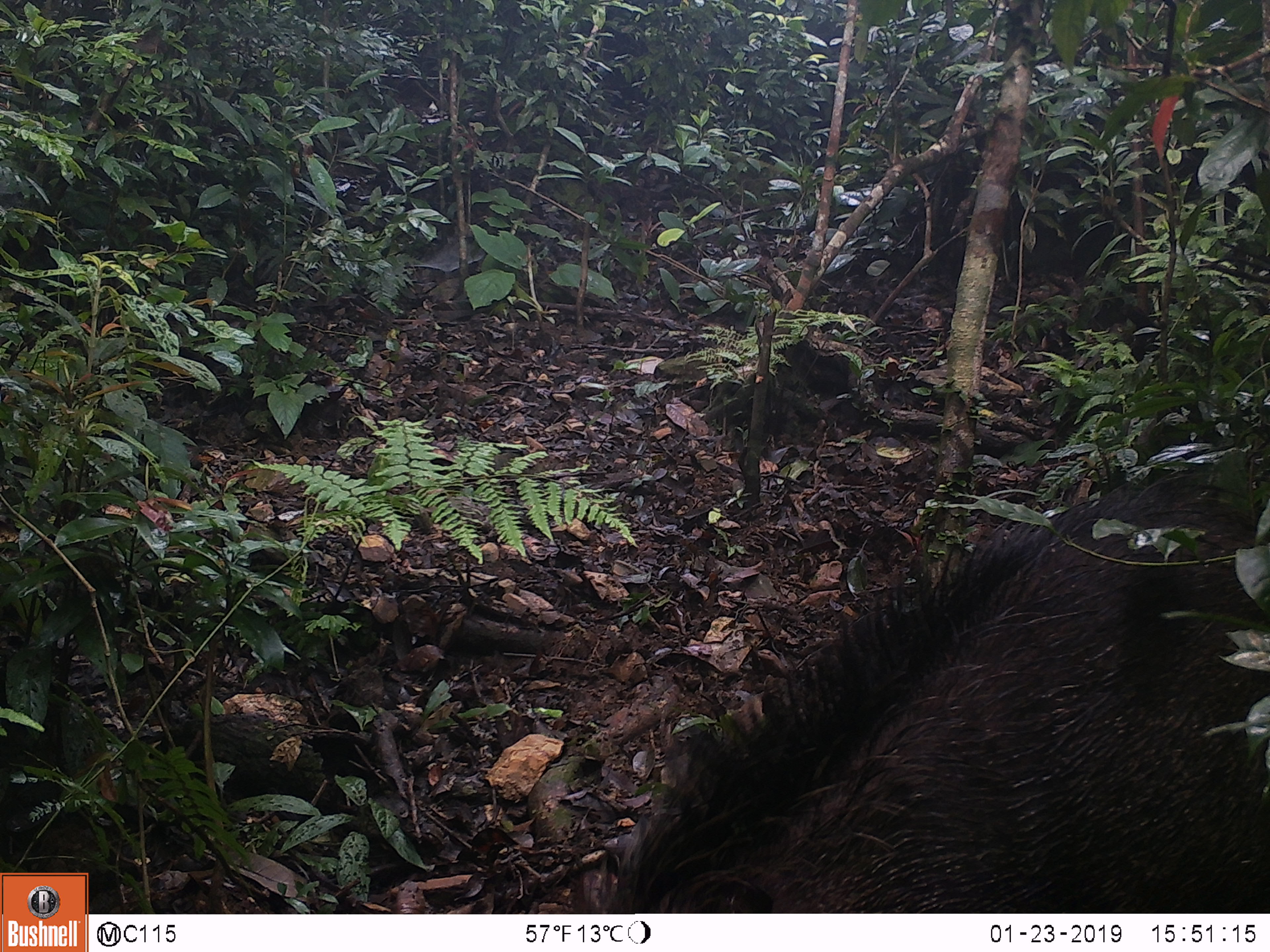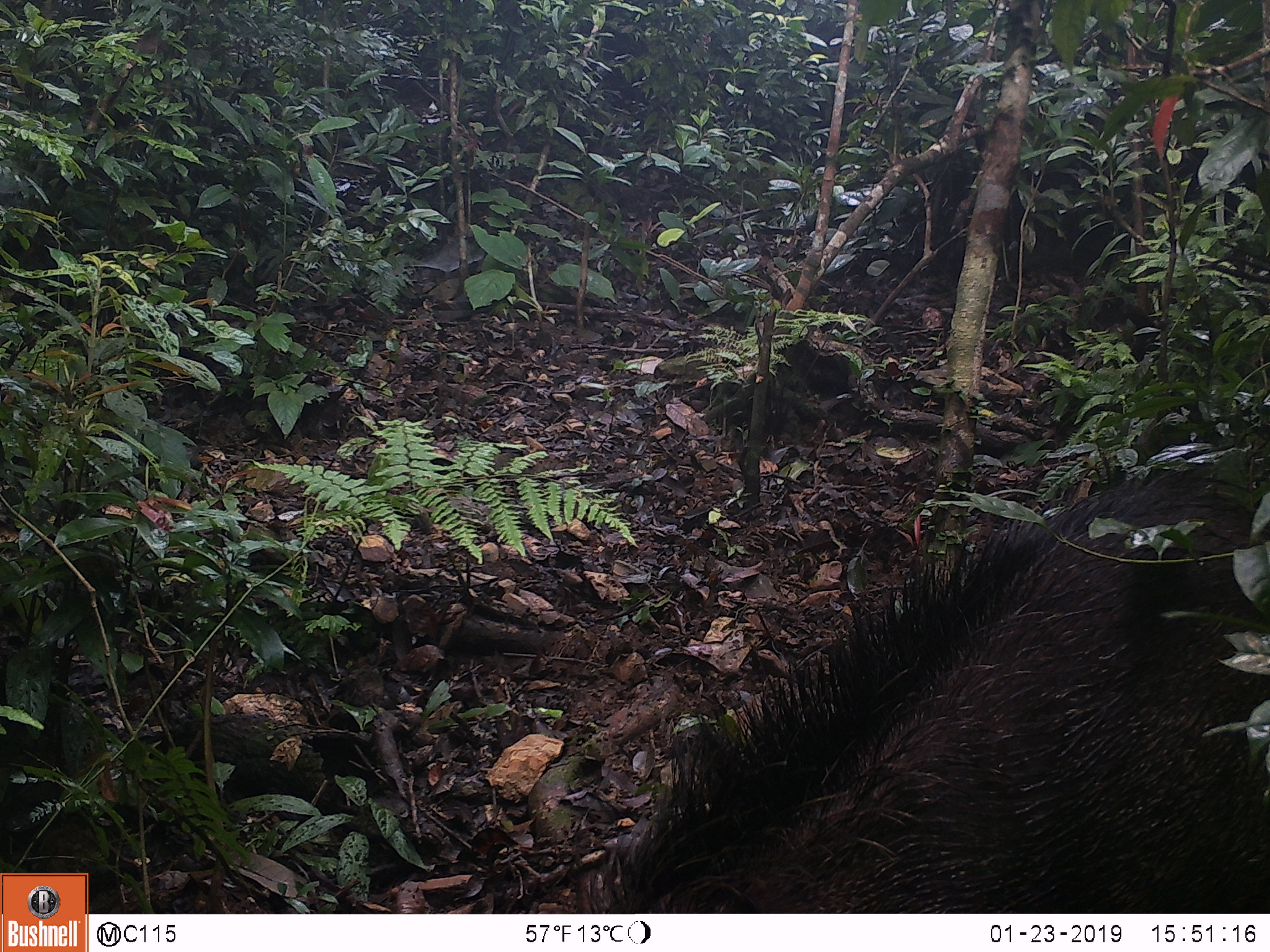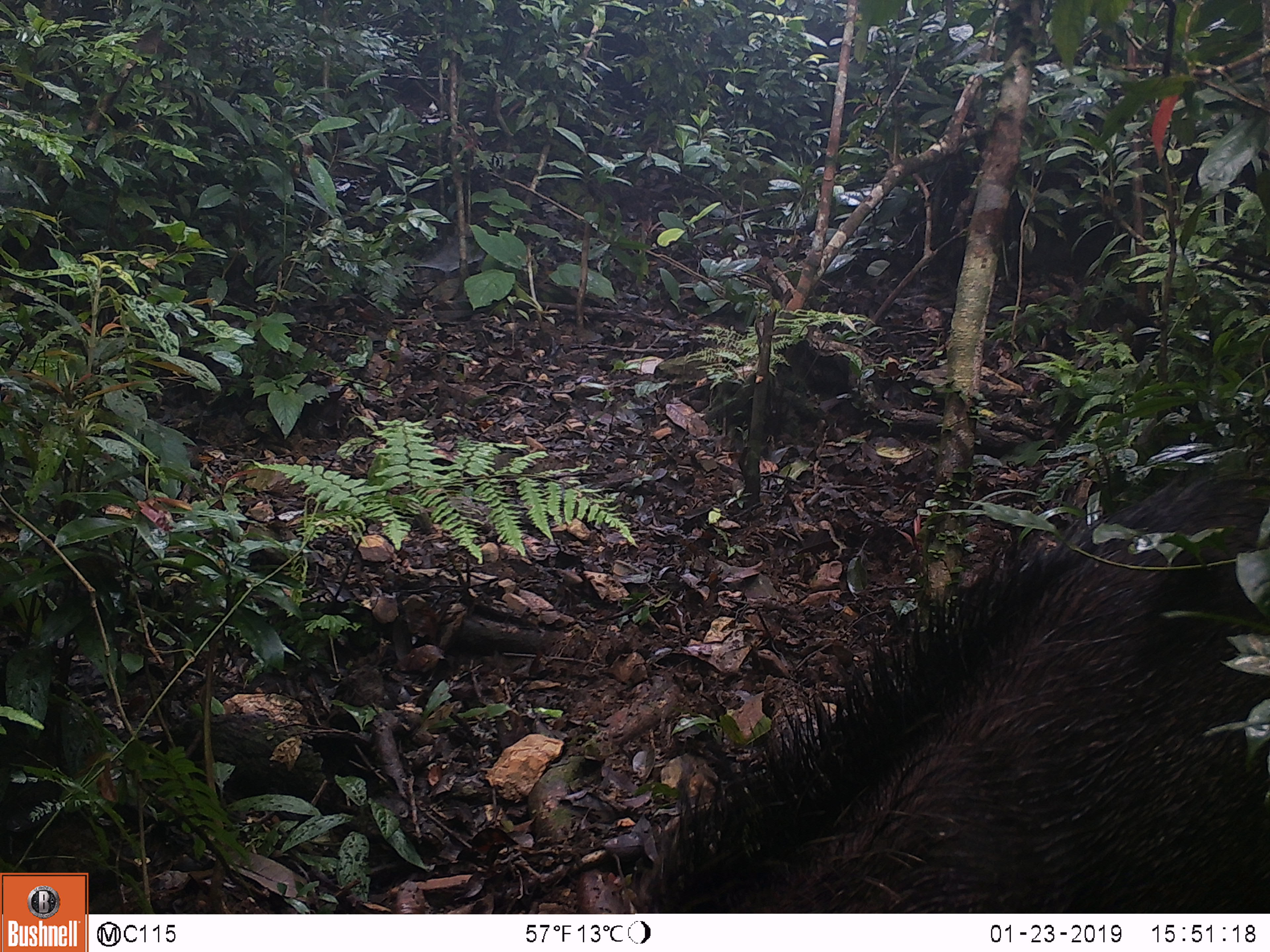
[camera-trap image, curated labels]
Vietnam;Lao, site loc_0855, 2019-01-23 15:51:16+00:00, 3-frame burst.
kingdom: Animalia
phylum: Chordata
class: Mammalia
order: Artiodactyla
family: Suidae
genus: Sus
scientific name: Sus scrofa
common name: eurasian wild pig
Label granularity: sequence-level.